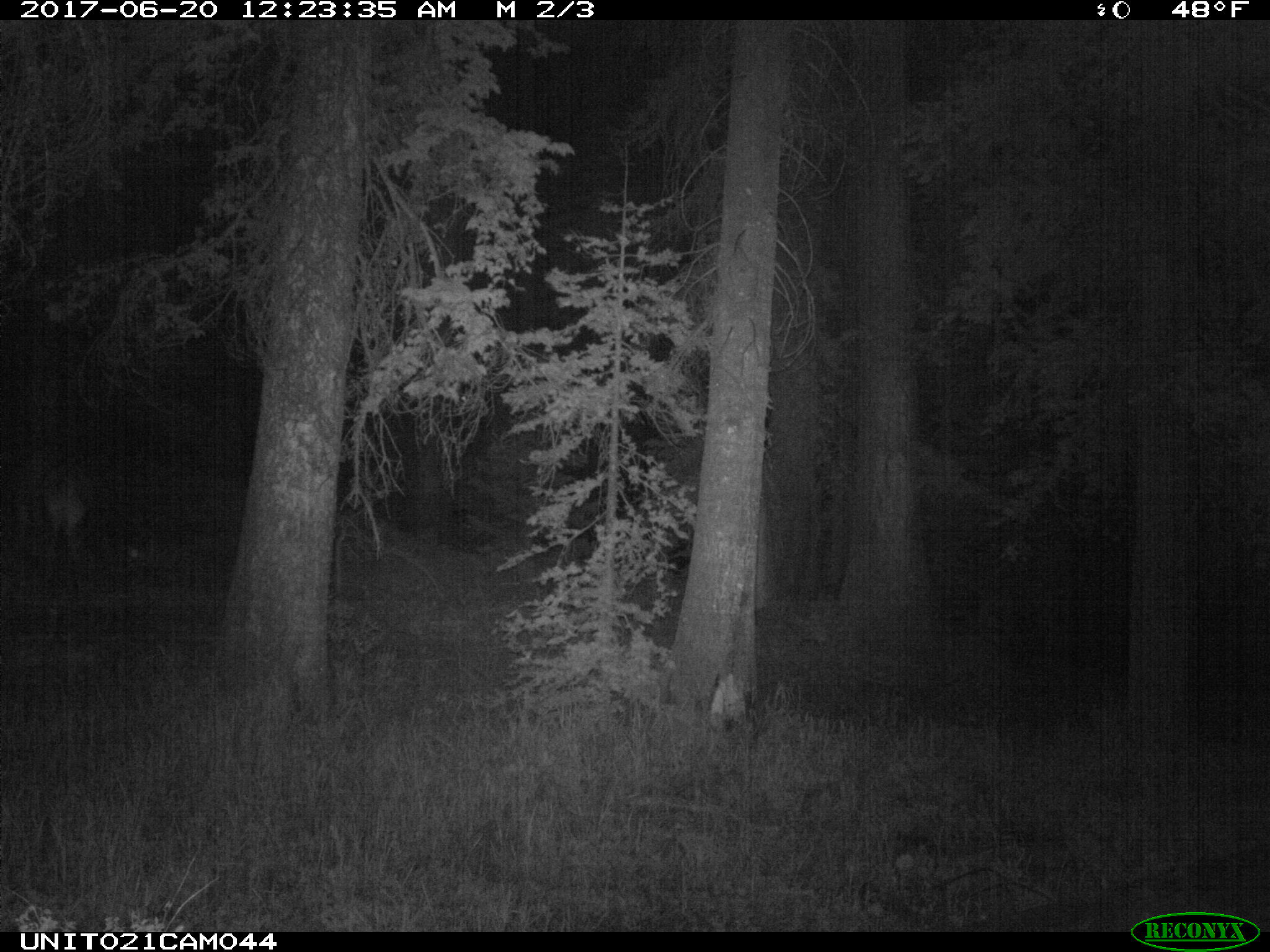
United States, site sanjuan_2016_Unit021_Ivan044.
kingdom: Animalia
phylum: Chordata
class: Mammalia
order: Artiodactyla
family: Cervidae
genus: Cervus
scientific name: Cervus elaphus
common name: red deer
Cervus elaphus (red deer).